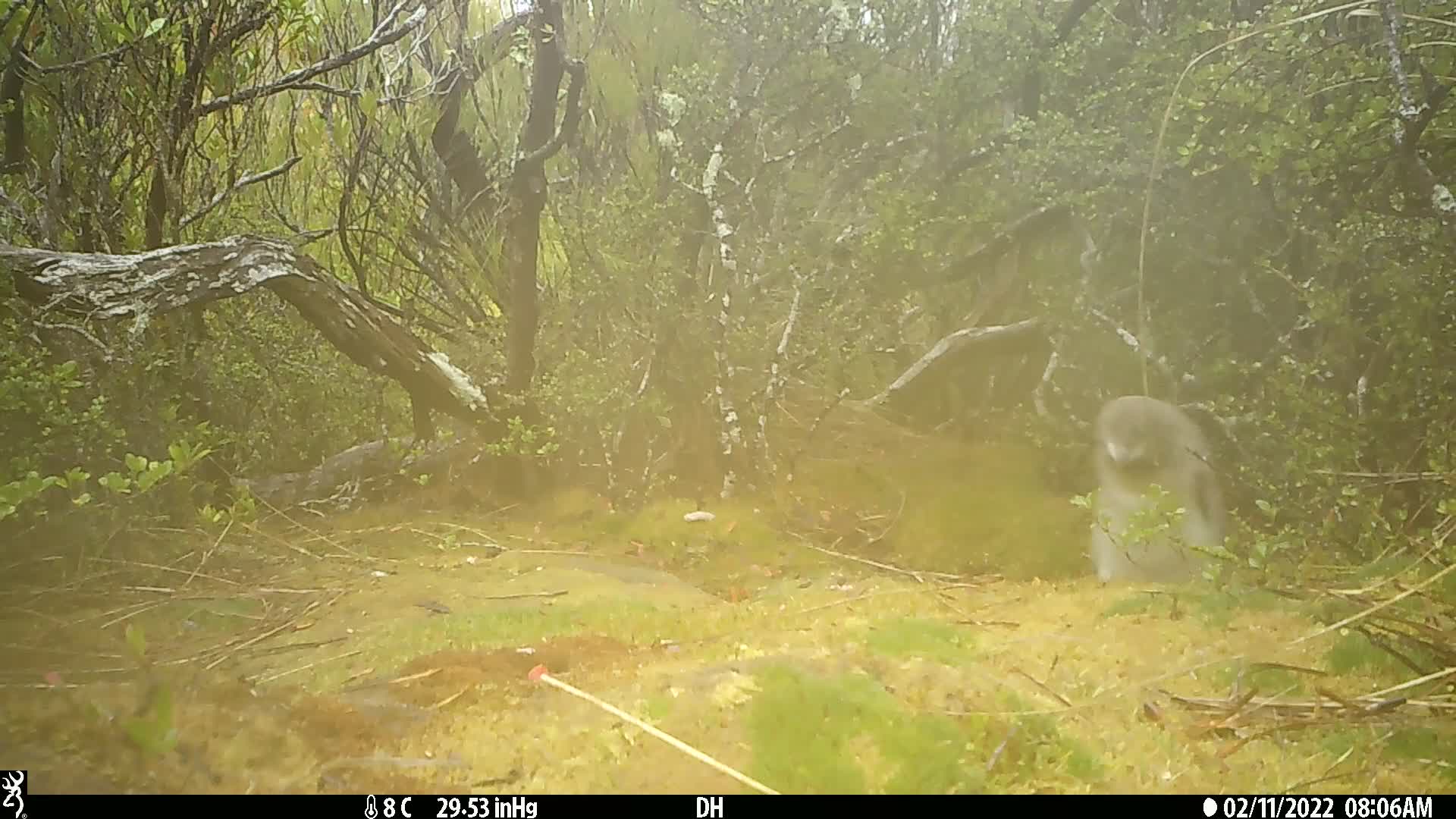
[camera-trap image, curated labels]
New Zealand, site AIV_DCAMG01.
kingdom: Animalia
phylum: Chordata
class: Aves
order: Sphenisciformes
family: Spheniscidae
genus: Megadyptes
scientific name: Megadyptes antipodes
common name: yellow-eyed penguin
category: yellow eyed penguin